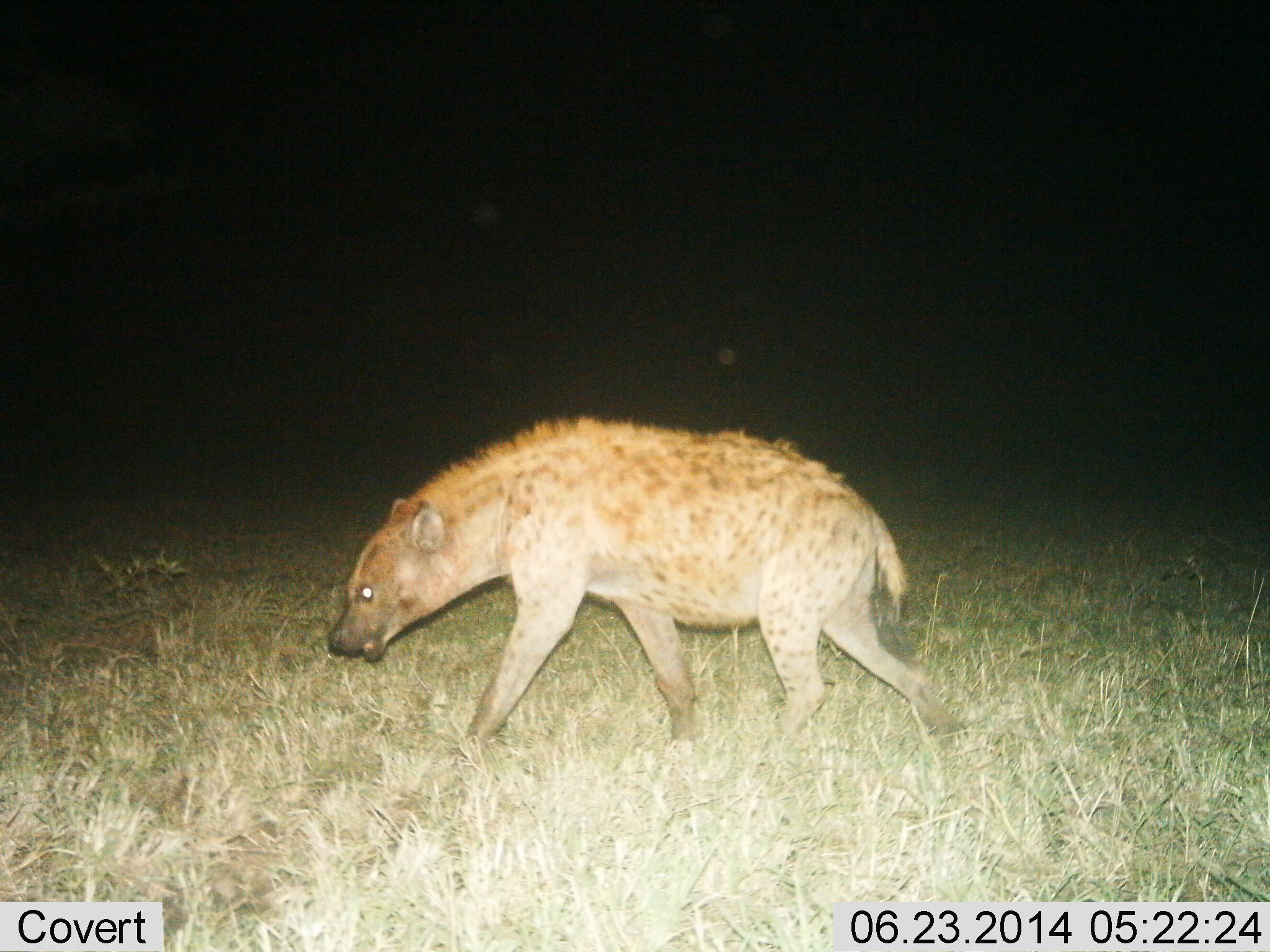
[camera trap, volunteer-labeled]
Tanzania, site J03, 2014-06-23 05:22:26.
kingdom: Animalia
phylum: Chordata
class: Mammalia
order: Carnivora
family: Hyaenidae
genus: Crocuta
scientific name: Crocuta crocuta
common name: spotted hyena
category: hyenaspotted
Hyenaspotted (spotted hyena) (Crocuta crocuta), count 1. Behavior (volunteer vote fractions): standing 20%, resting 0%, moving 100%, interacting 0%. Young present (vote fraction): 0%. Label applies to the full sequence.